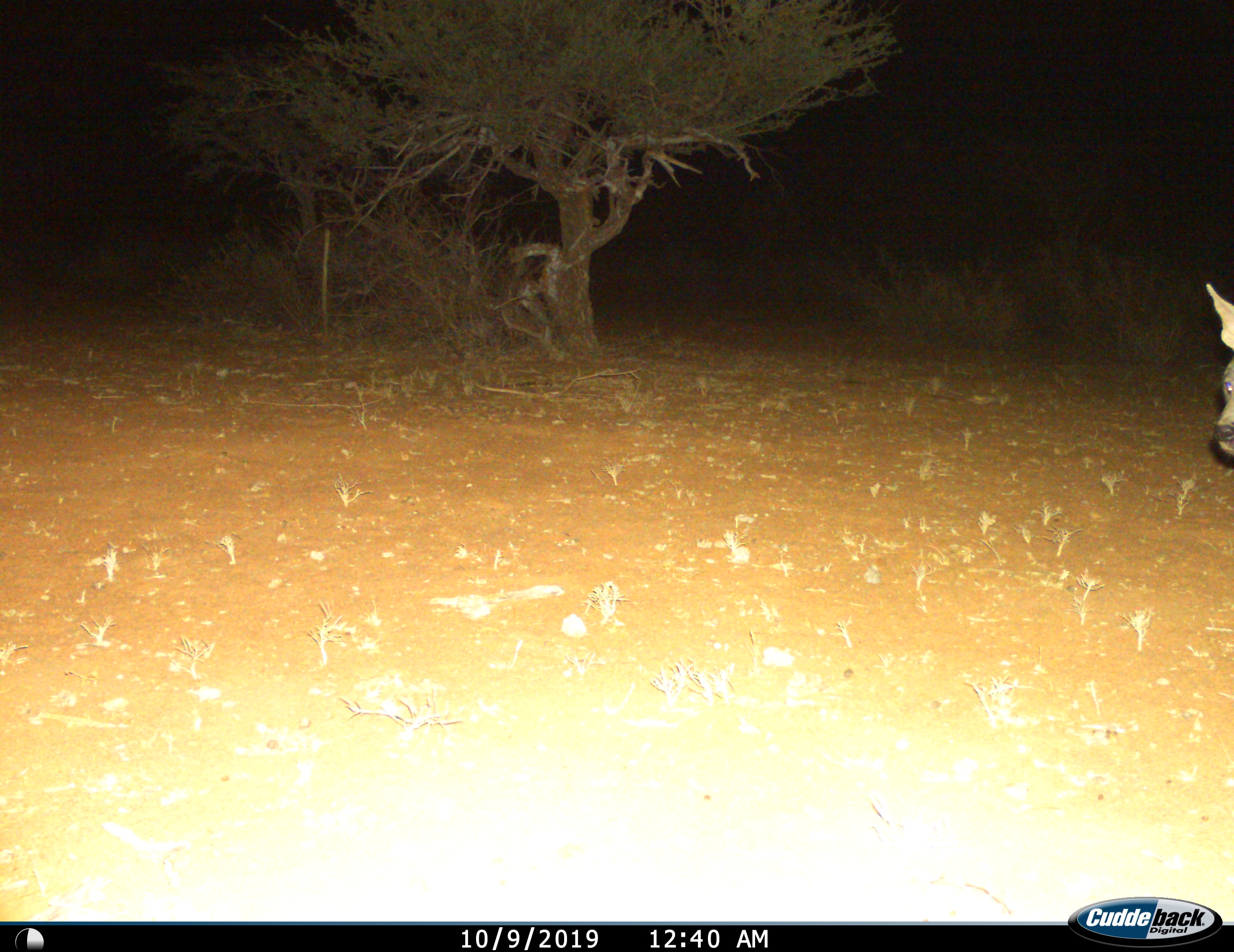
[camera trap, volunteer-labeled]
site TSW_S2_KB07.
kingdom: Animalia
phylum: Chordata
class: Mammalia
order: Carnivora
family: Hyaenidae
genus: Parahyaena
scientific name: Parahyaena brunnea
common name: brown hyena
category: hyenabrown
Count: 1.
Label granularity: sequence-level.